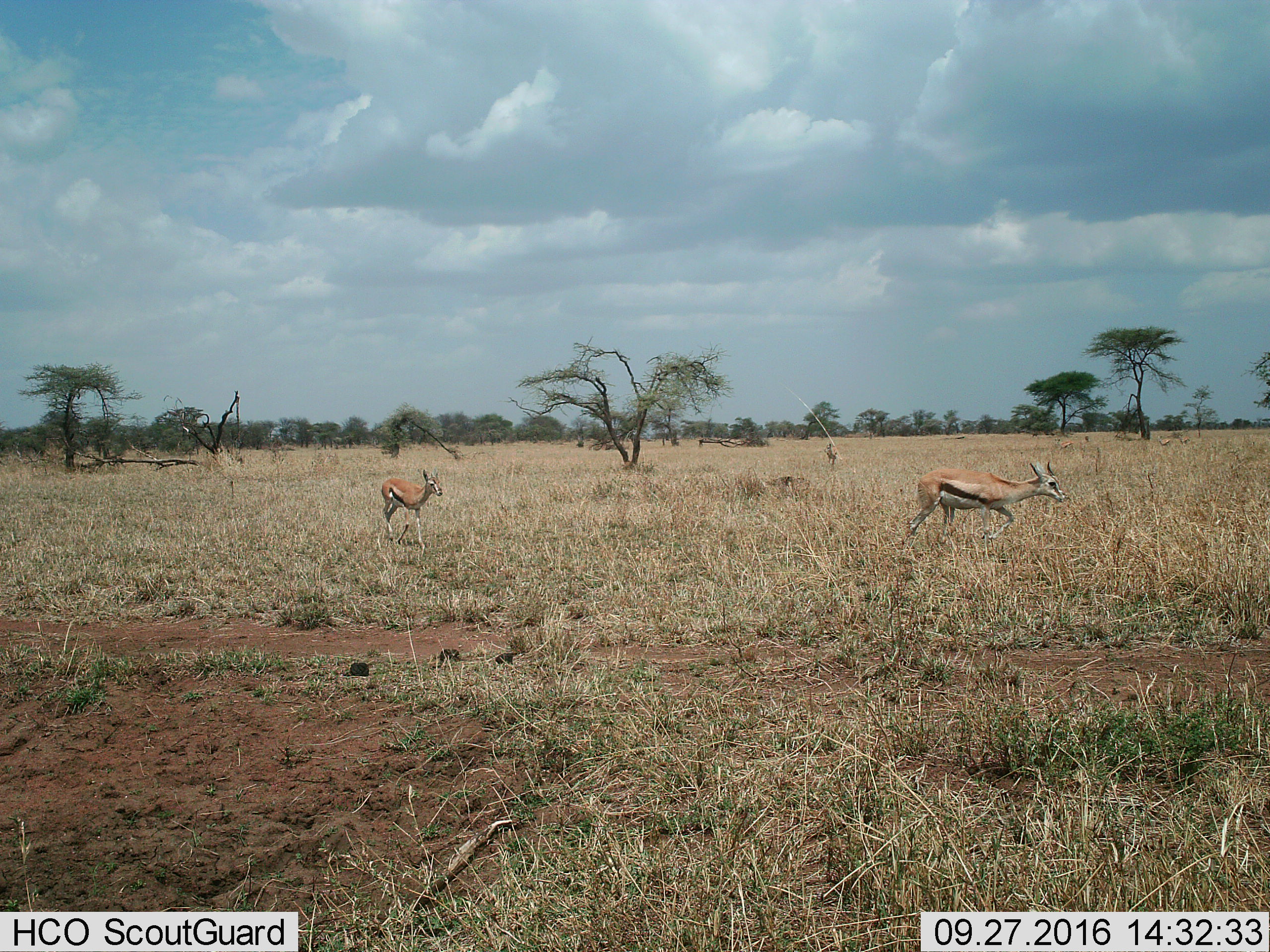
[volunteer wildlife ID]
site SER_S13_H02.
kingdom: Animalia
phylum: Chordata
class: Mammalia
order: Artiodactyla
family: Bovidae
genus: Eudorcas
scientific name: Eudorcas thomsonii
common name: thomson's gazelle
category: gazellethomsons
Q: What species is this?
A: Gazellethomsons (thomson's gazelle) (Eudorcas thomsonii).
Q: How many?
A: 3.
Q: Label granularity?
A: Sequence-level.